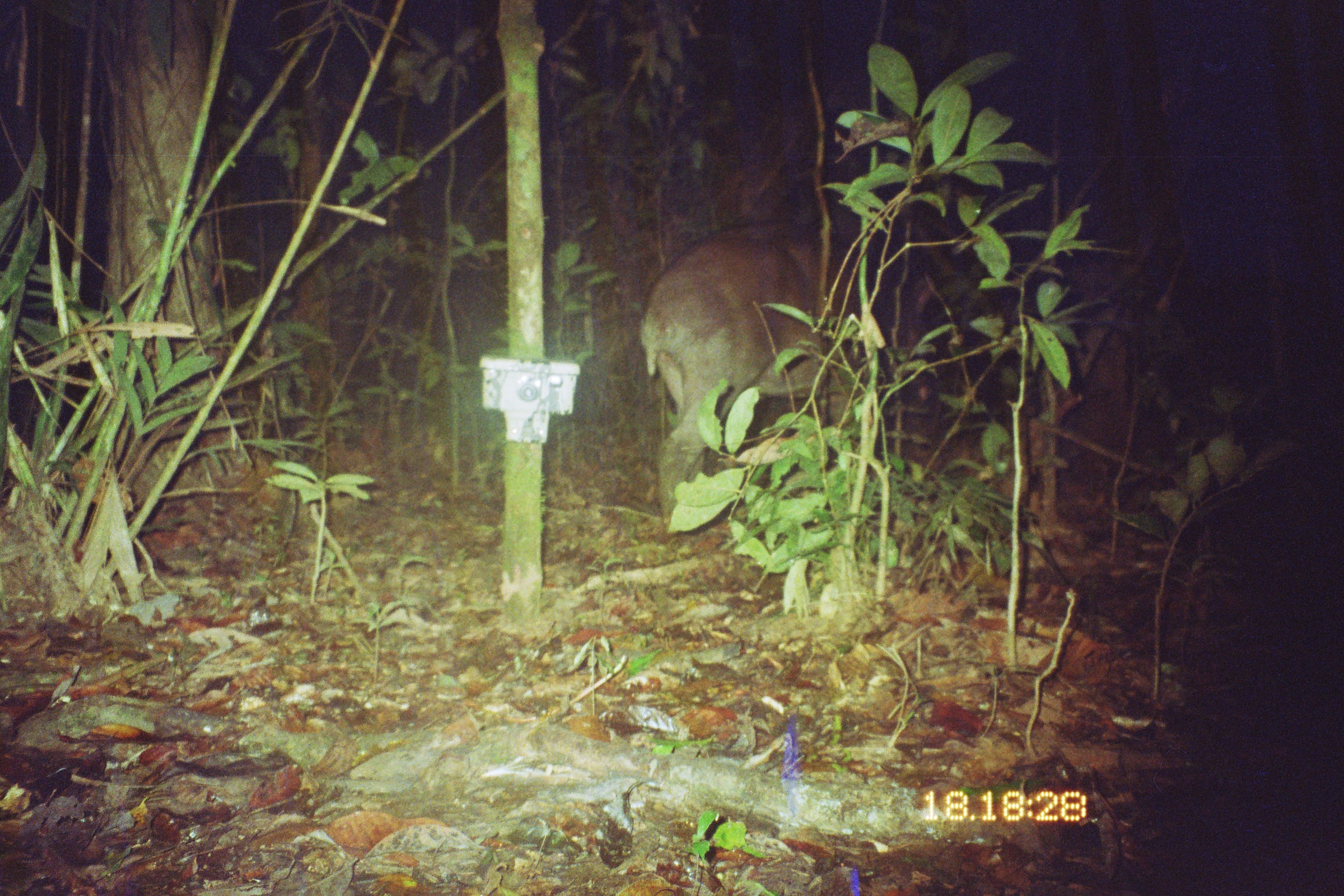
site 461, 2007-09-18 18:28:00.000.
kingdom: Animalia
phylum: Chordata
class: Mammalia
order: Perissodactyla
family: Tapiridae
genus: Tapirus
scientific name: Tapirus terrestris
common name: south american tapir